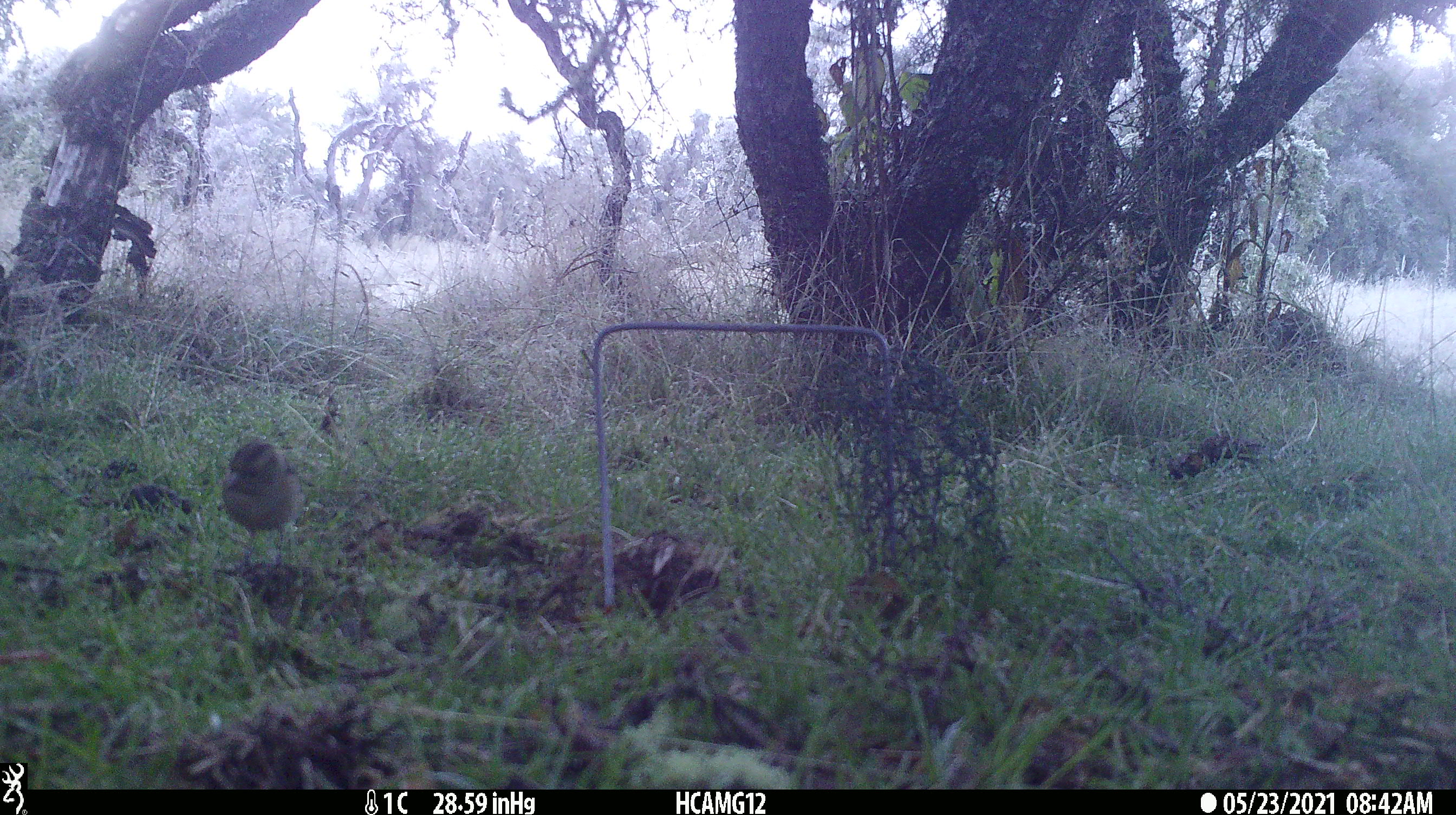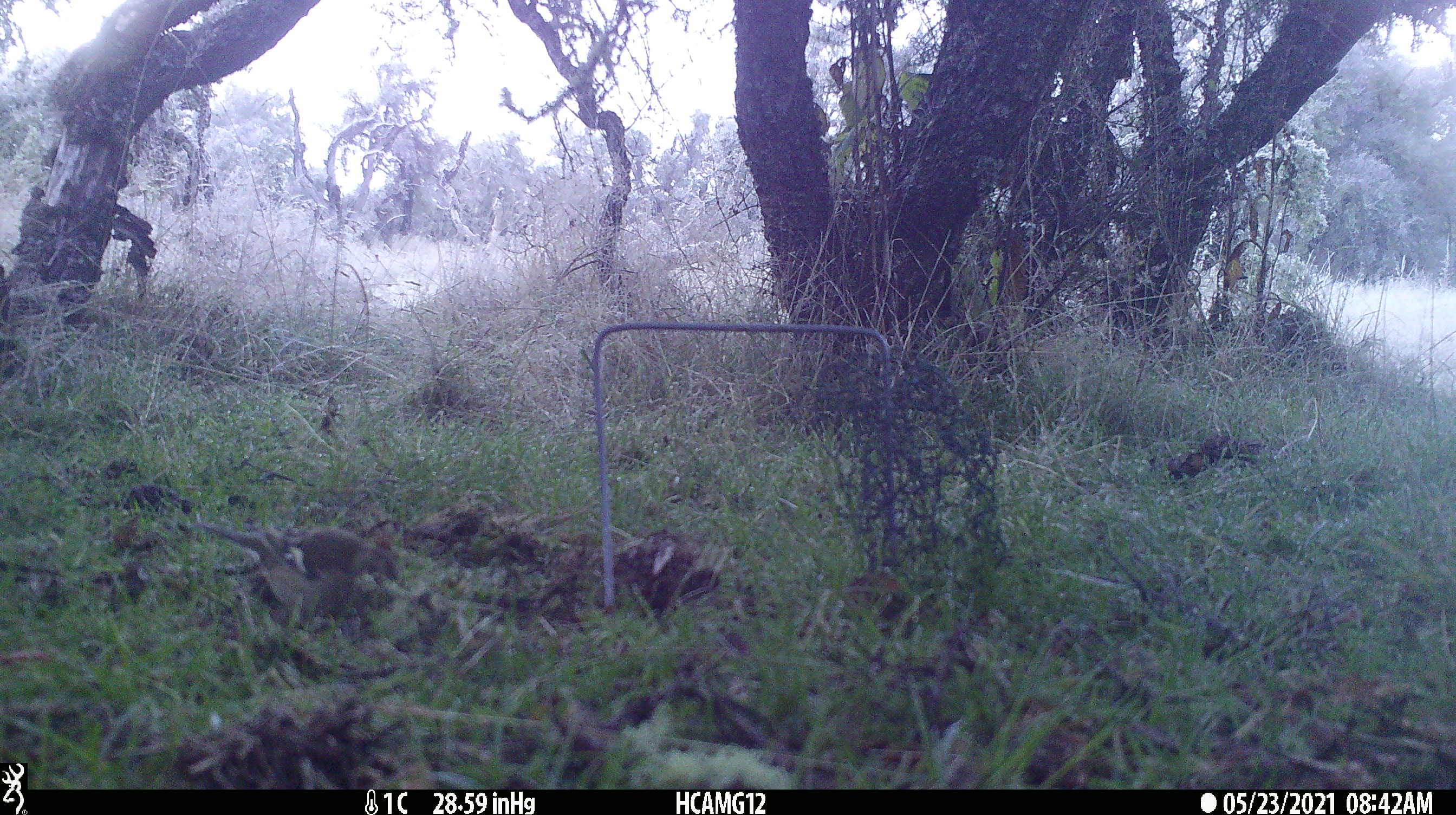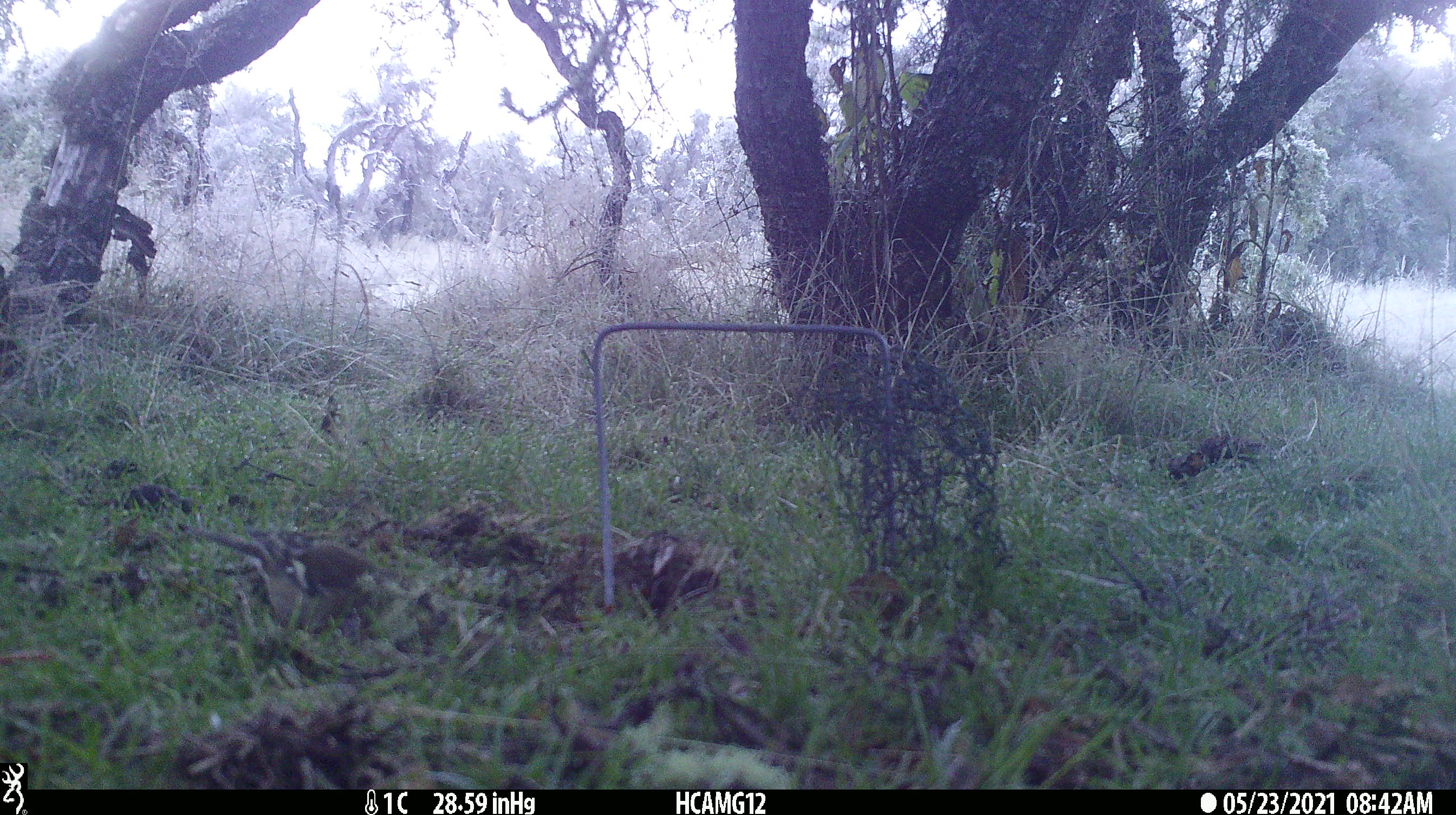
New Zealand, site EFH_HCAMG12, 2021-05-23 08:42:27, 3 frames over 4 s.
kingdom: Animalia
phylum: Chordata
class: Aves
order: Passeriformes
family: Fringillidae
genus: Fringilla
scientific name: Fringilla coelebs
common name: common chaffinch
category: chaffinch